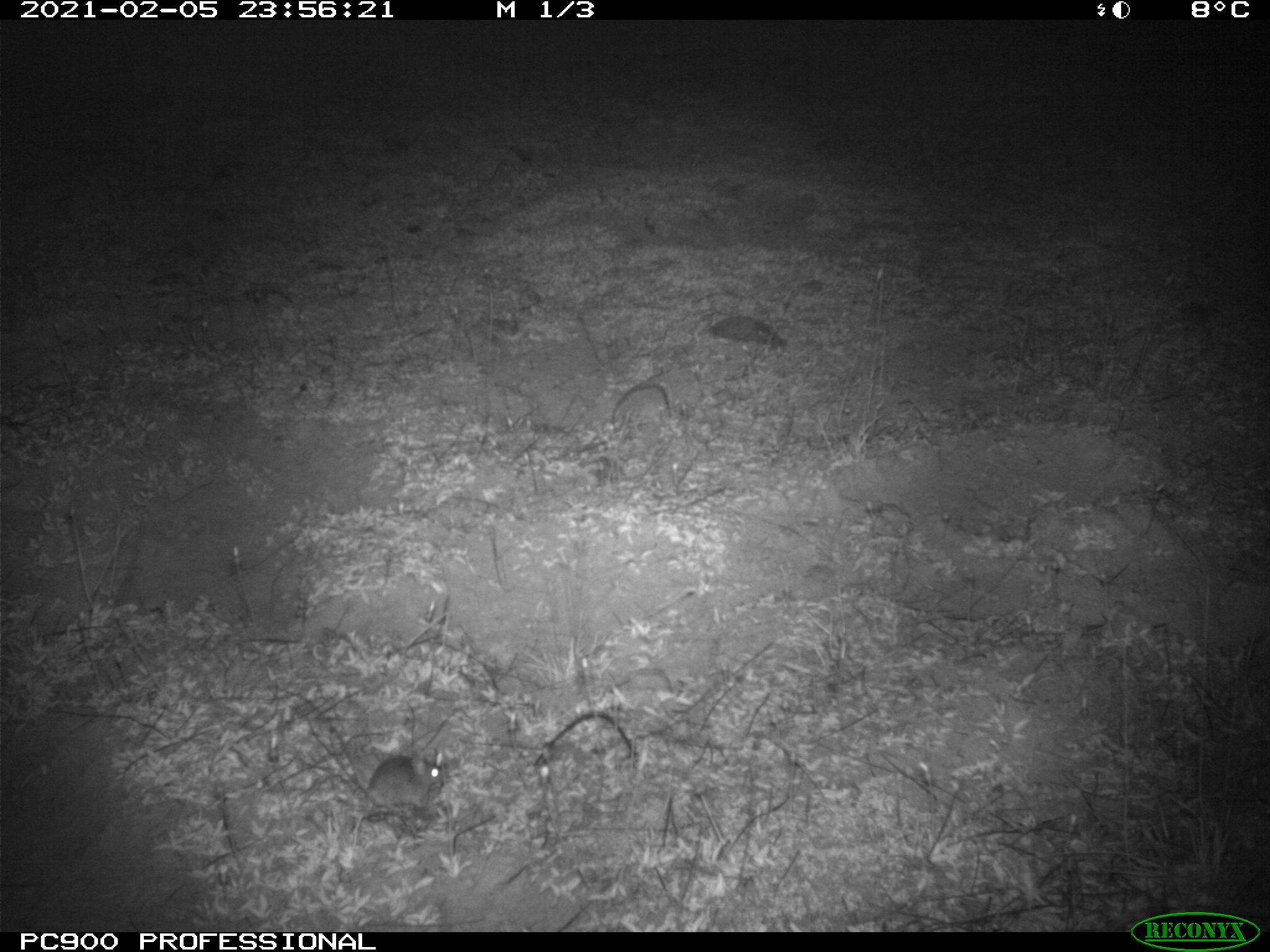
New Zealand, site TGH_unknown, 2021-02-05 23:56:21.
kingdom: Animalia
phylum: Chordata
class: Mammalia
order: Rodentia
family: Muridae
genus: Mus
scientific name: Mus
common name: mouse